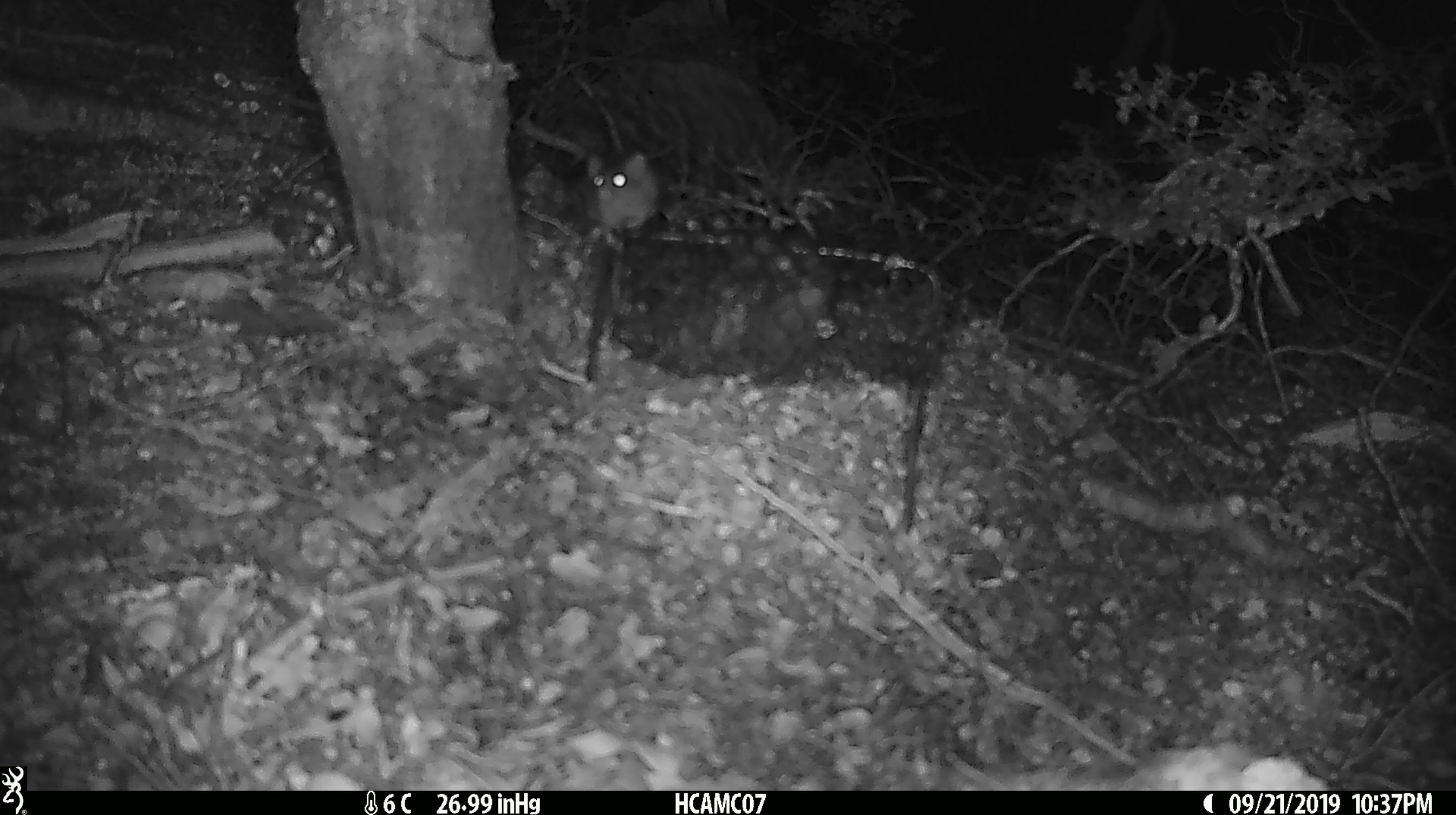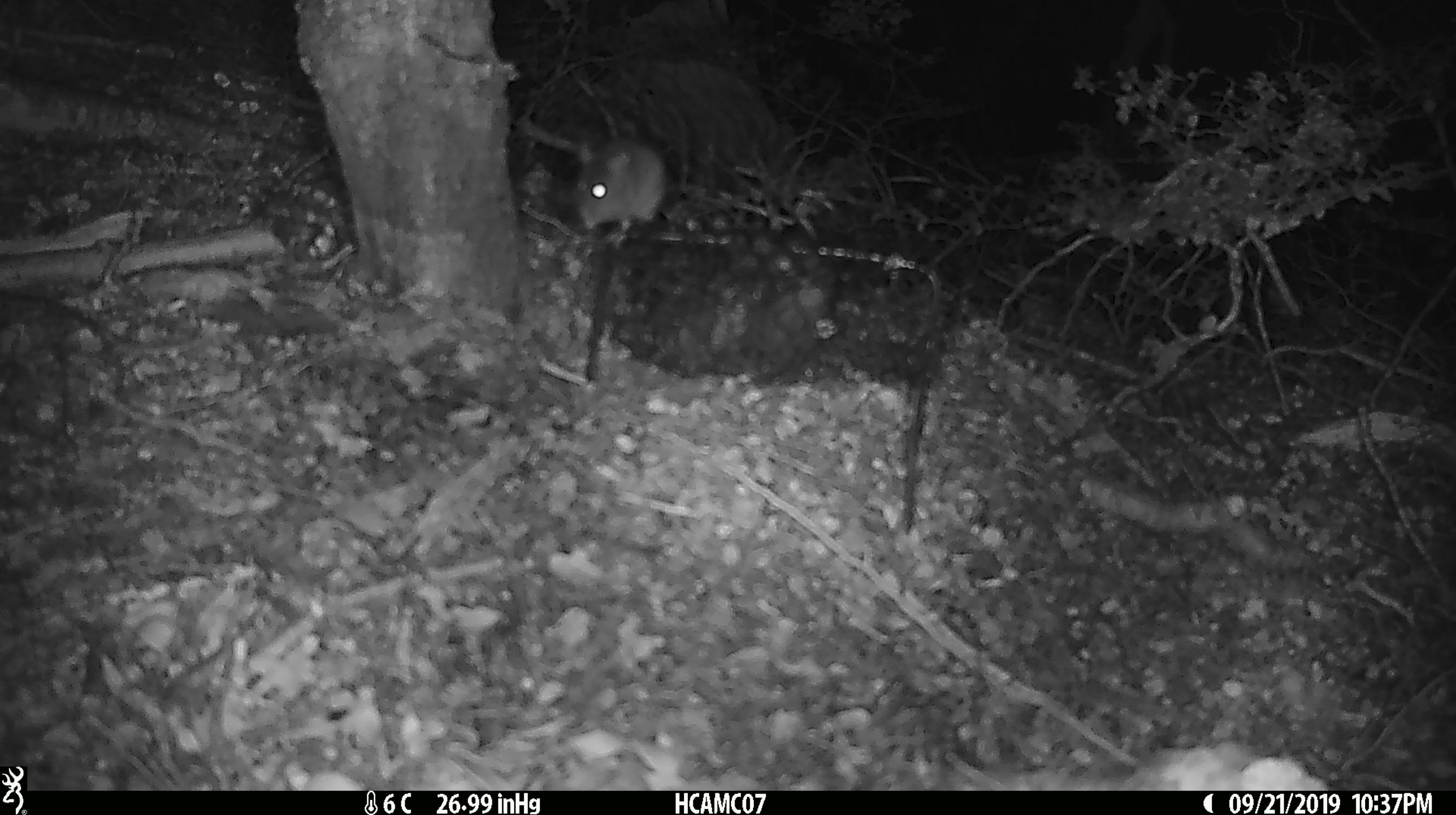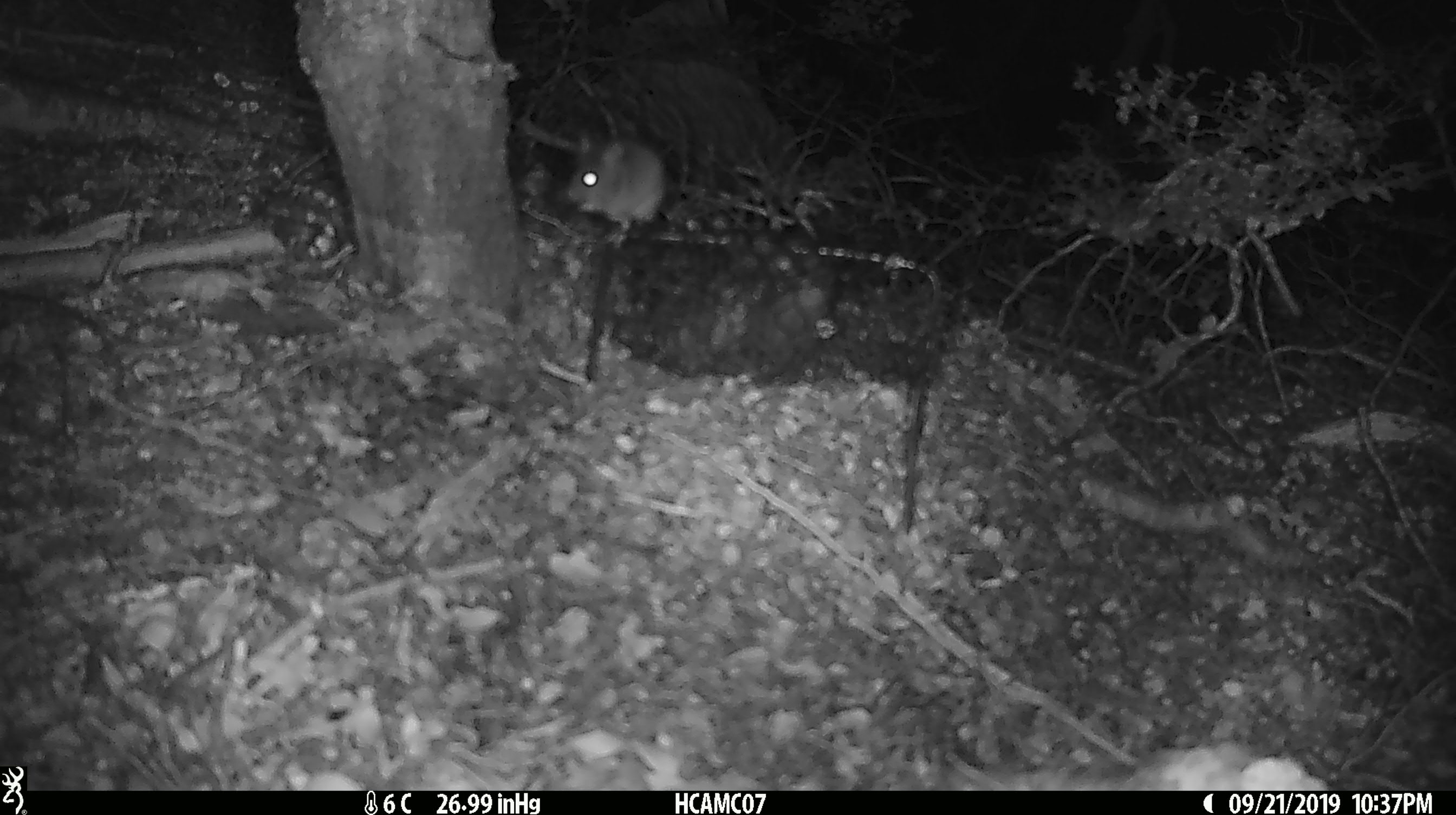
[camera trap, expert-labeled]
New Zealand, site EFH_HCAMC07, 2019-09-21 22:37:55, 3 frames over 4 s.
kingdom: Animalia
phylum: Chordata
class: Mammalia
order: Rodentia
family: Muridae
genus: Mus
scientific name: Mus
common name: mouse